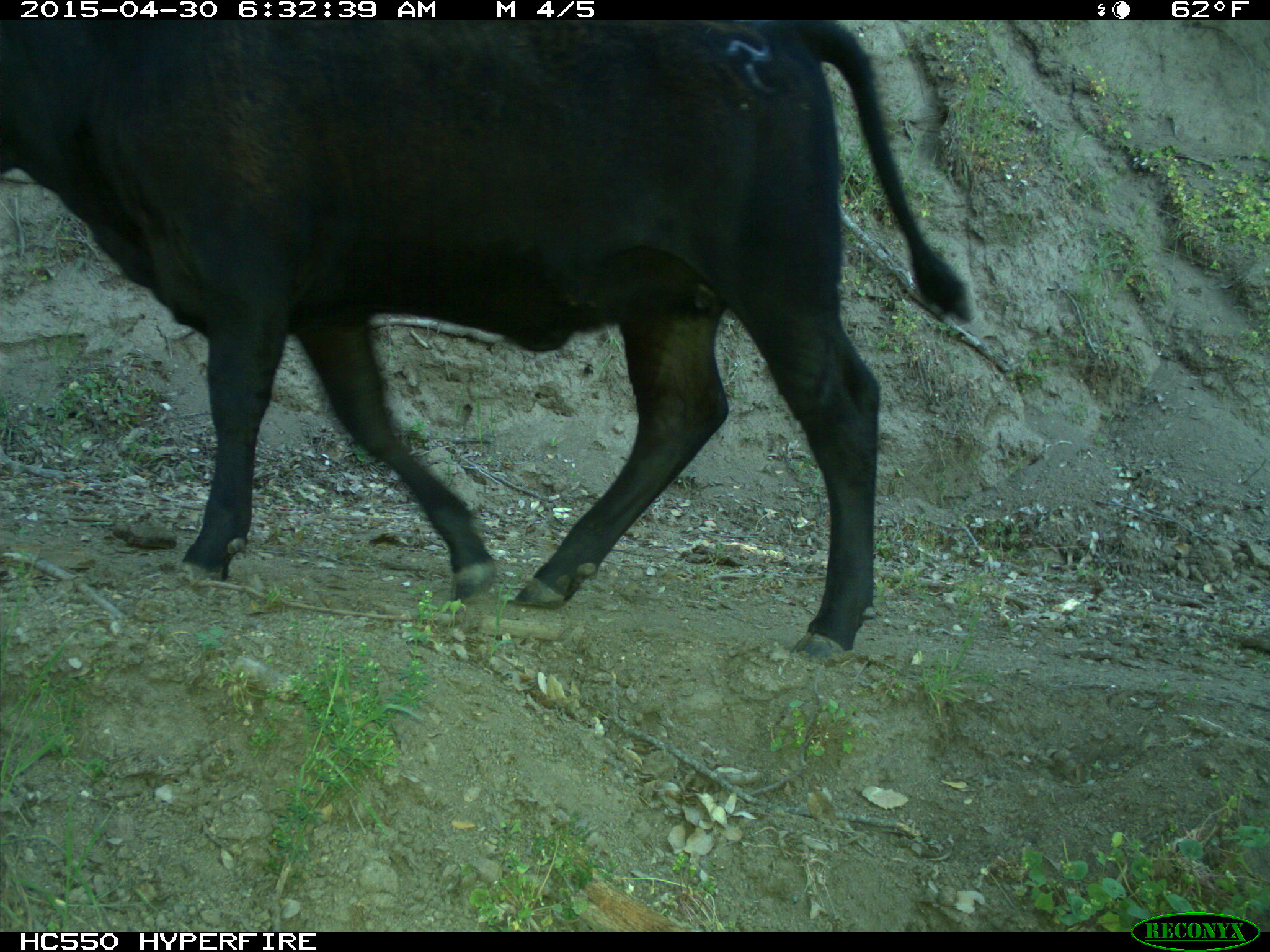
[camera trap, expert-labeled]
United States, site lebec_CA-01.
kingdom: Animalia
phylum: Chordata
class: Mammalia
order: Artiodactyla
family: Bovidae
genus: Bos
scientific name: Bos taurus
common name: domestic cow